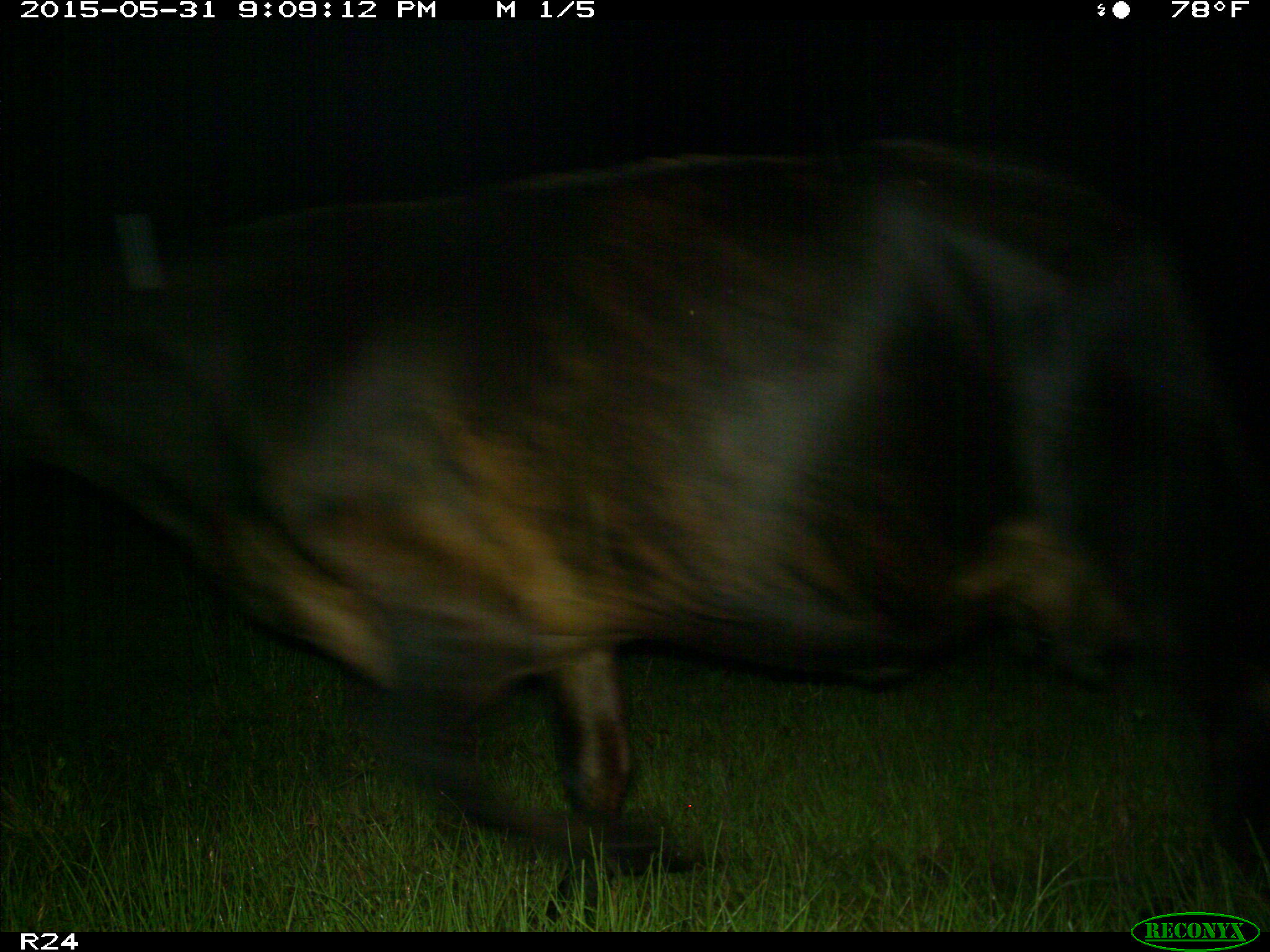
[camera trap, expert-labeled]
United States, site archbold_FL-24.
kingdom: Animalia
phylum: Chordata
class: Mammalia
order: Artiodactyla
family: Bovidae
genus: Bos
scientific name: Bos taurus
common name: domestic cow